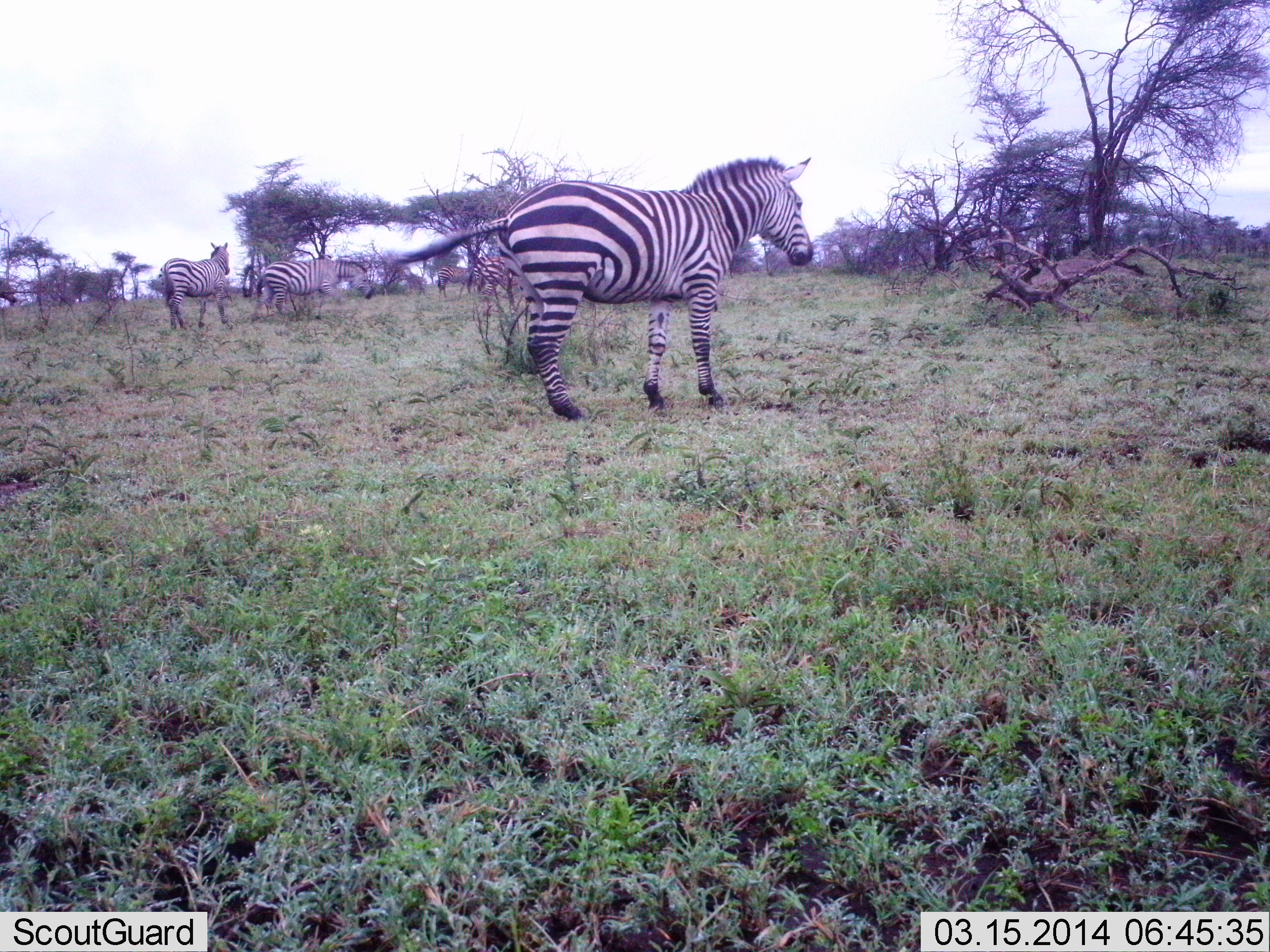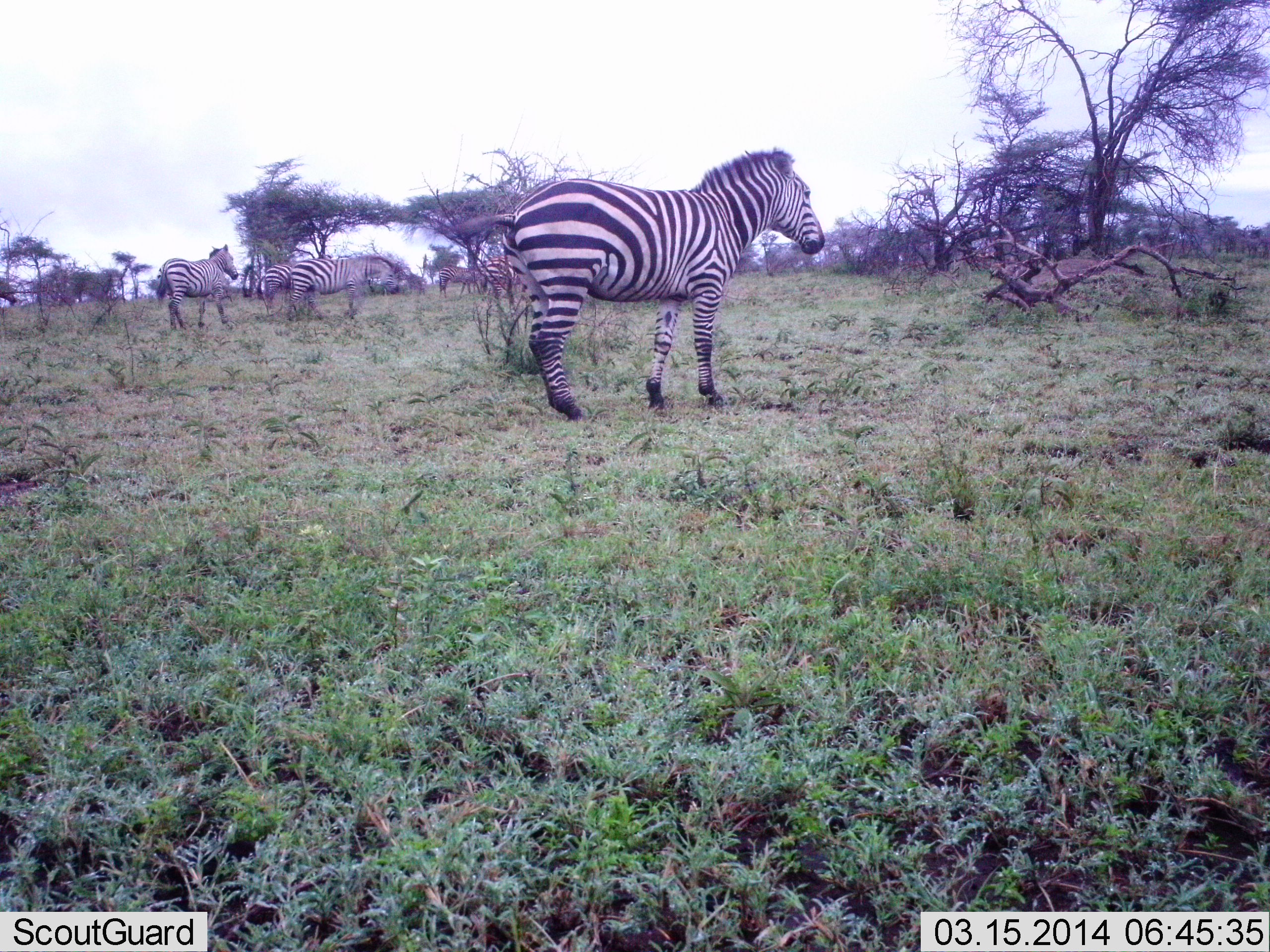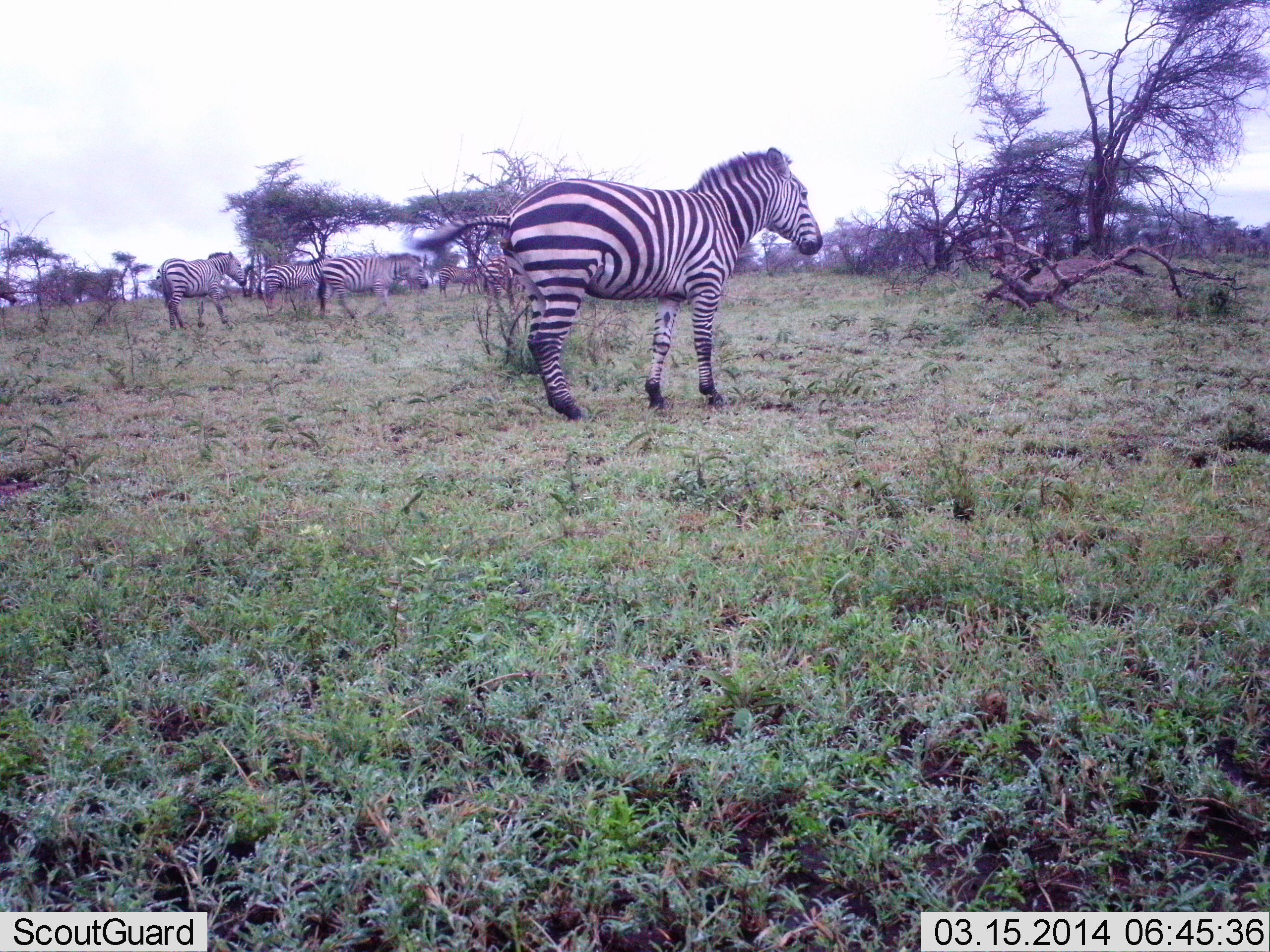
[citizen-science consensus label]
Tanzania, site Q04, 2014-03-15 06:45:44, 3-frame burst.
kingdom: Animalia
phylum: Chordata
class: Mammalia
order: Perissodactyla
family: Equidae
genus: Equus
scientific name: Equus quagga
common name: plains zebra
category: zebra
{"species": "zebra (plains zebra) (Equus quagga)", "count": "4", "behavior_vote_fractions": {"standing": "75%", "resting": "9%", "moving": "37%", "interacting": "1%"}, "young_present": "0%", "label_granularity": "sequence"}